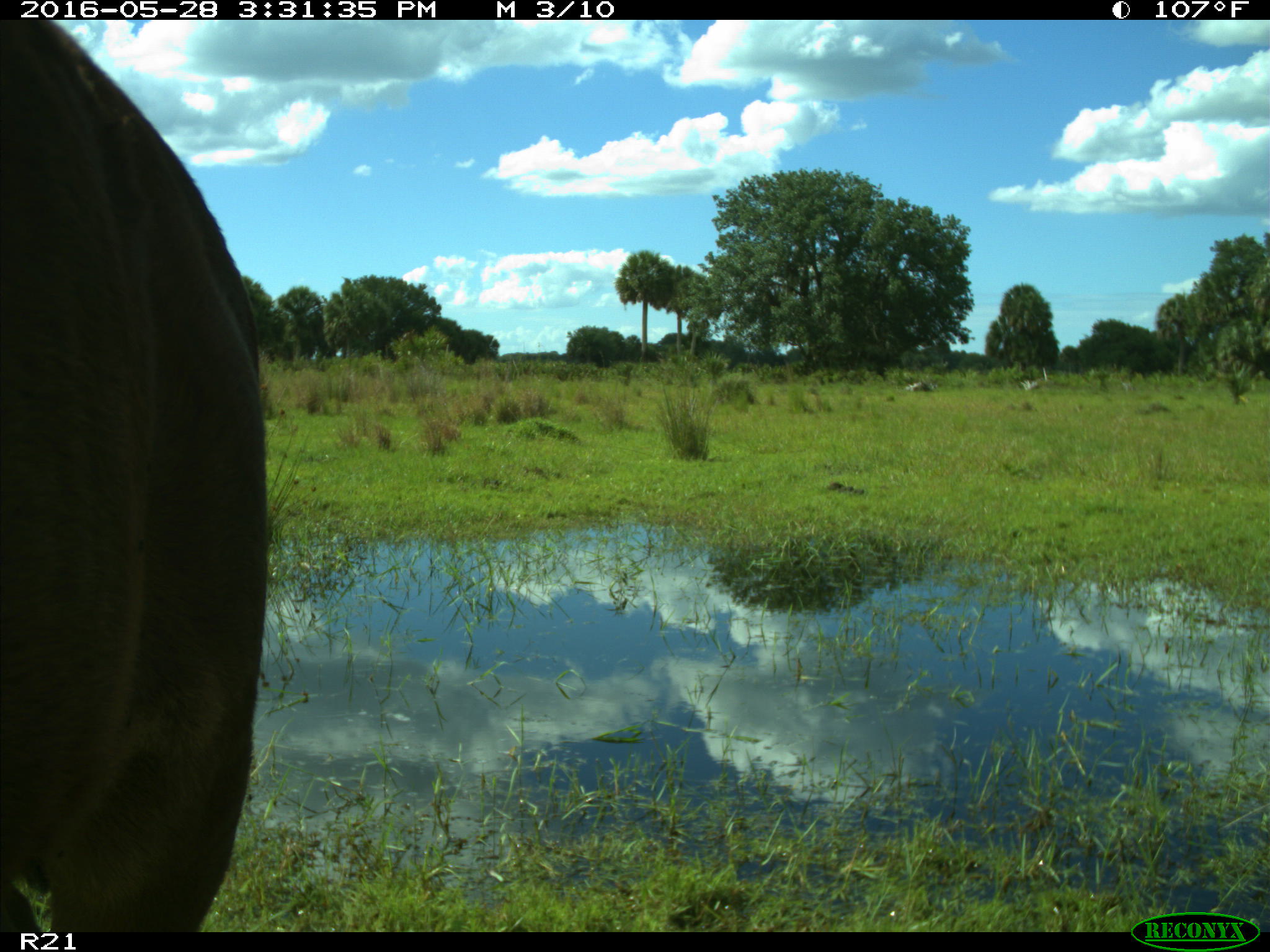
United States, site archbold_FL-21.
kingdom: Animalia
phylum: Chordata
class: Mammalia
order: Artiodactyla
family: Bovidae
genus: Bos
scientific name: Bos taurus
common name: domestic cow